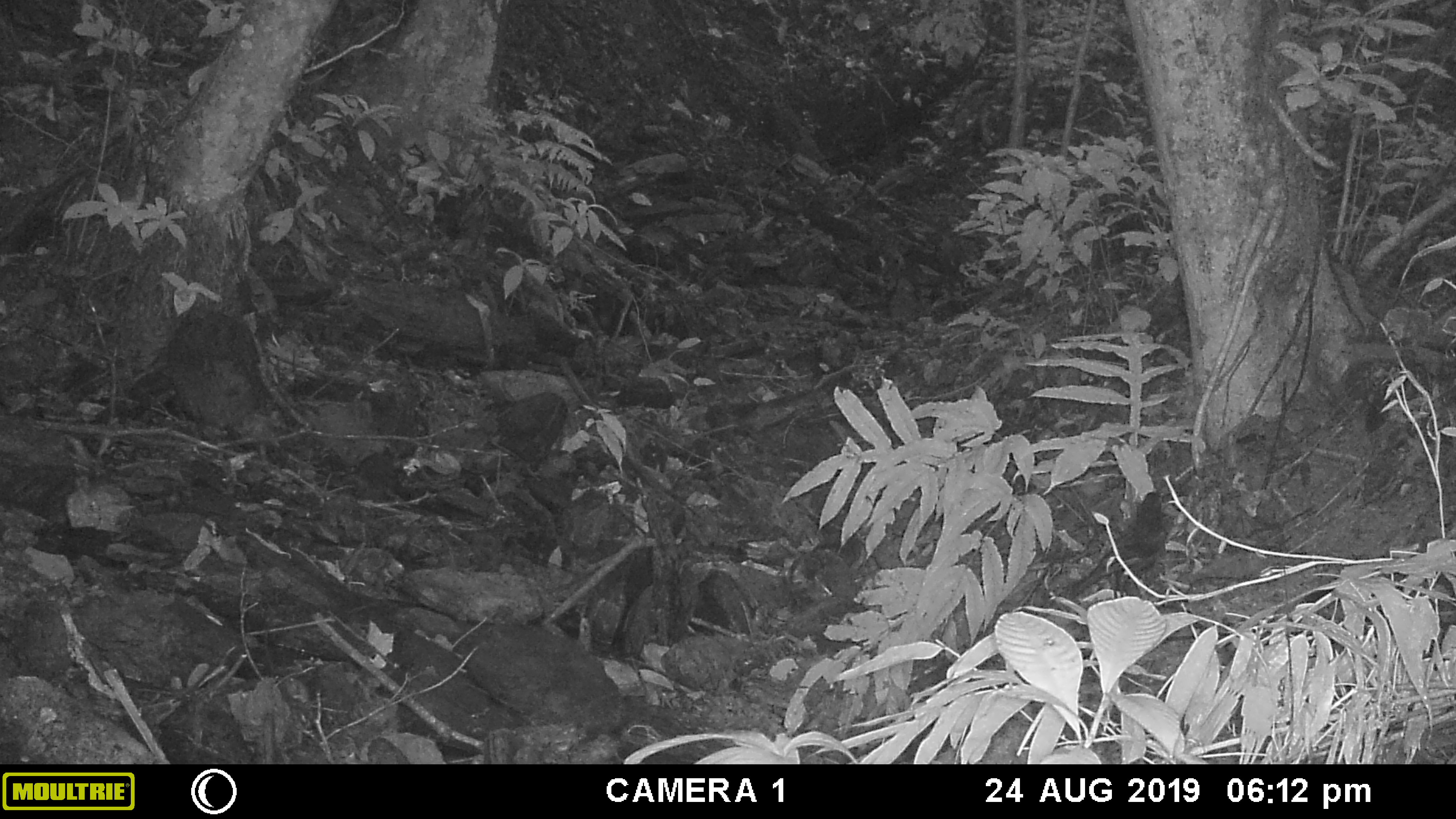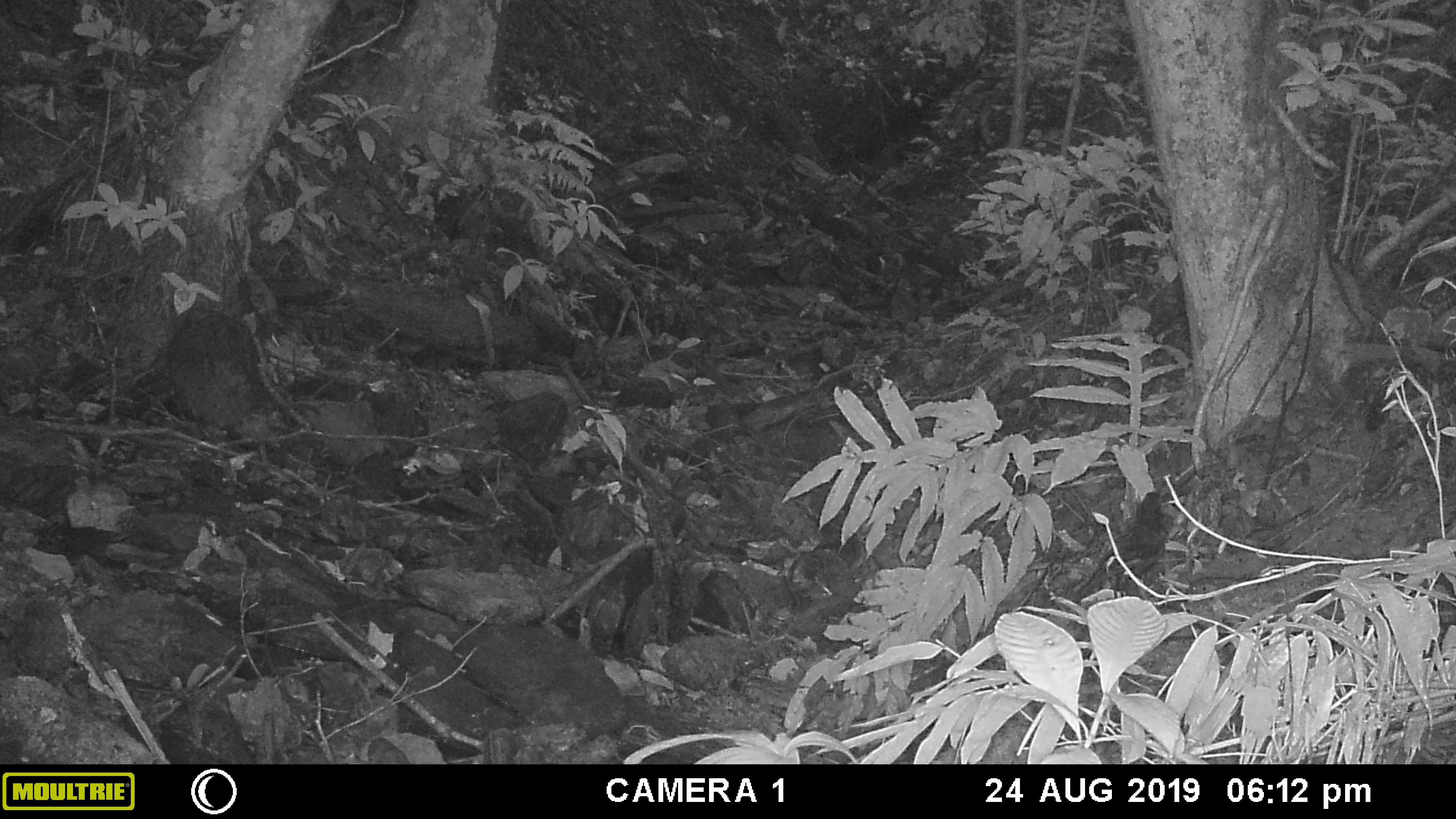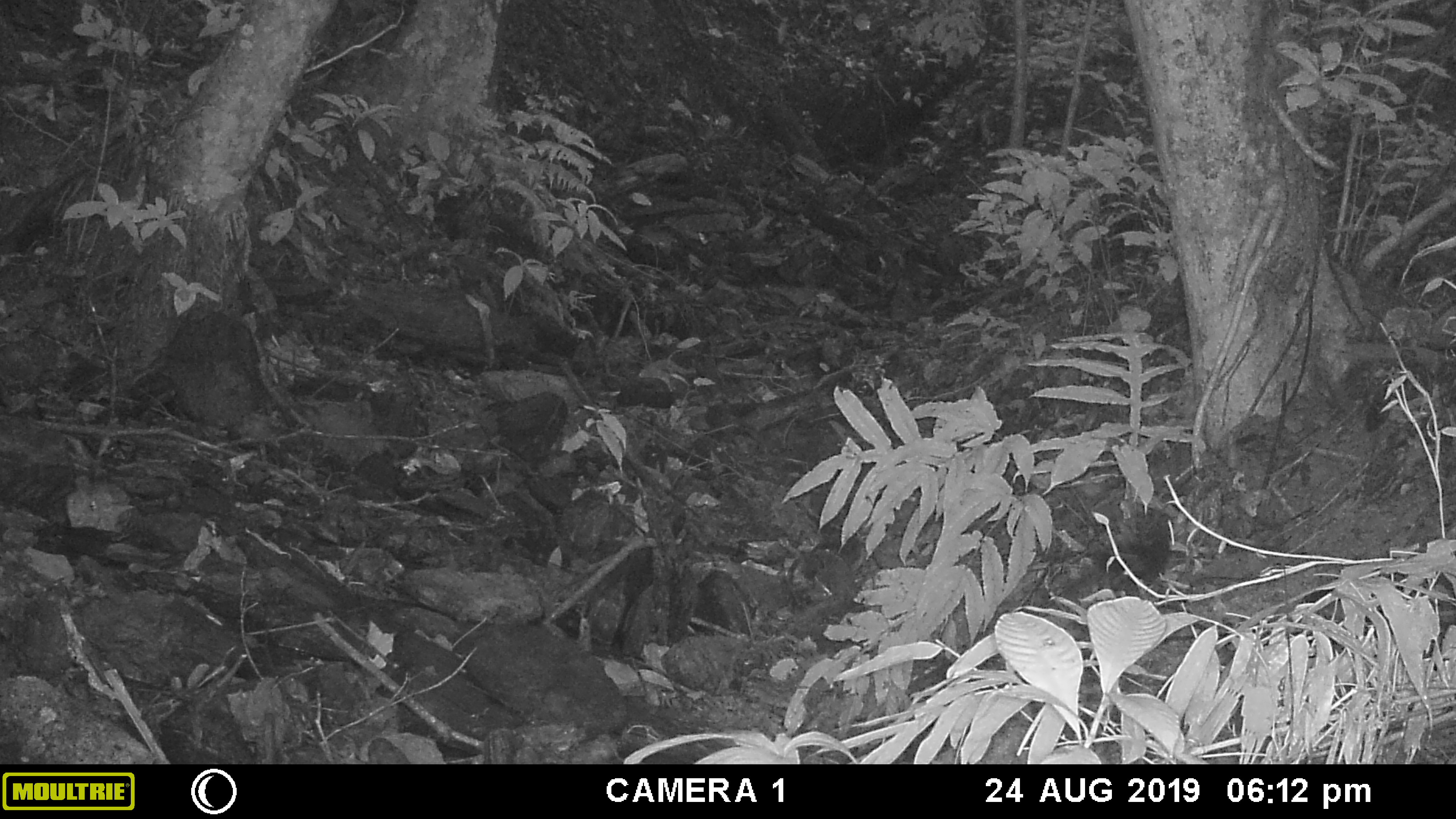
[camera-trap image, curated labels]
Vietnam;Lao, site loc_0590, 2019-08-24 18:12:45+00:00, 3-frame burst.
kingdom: Animalia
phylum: Chordata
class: Aves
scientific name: Aves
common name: bird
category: unidentified bird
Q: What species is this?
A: Unidentified bird (bird) (Aves).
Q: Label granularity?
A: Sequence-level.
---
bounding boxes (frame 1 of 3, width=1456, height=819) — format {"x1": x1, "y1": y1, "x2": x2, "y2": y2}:
unidentified bird: {"x1": 1063, "y1": 490, "x2": 1169, "y2": 600}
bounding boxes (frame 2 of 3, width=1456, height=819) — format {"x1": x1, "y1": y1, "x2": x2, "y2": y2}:
unidentified bird: {"x1": 1078, "y1": 488, "x2": 1170, "y2": 603}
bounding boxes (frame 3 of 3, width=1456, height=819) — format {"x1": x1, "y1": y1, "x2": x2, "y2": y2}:
unidentified bird: {"x1": 1095, "y1": 511, "x2": 1172, "y2": 595}